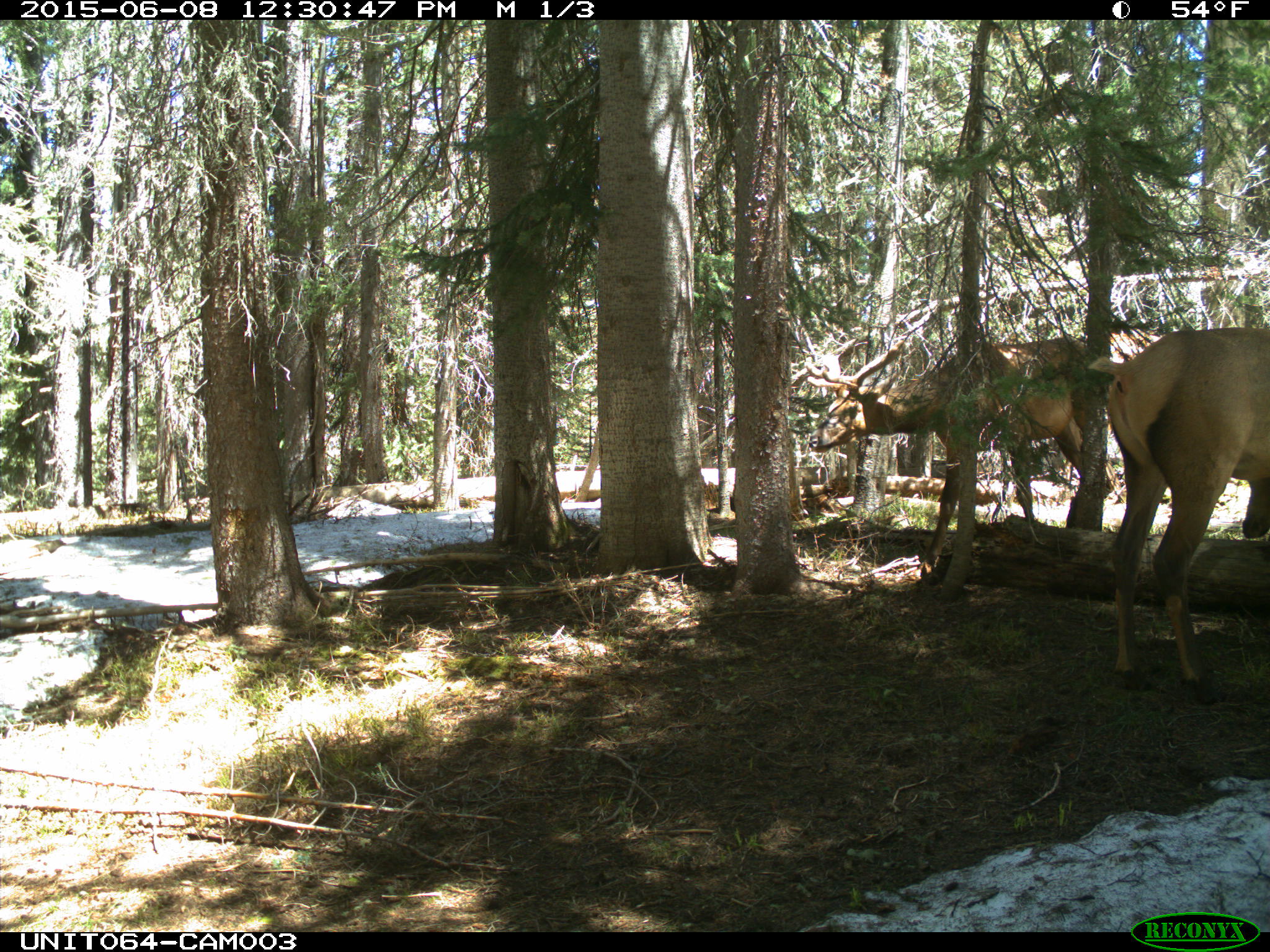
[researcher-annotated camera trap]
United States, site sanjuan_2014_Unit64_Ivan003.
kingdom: Animalia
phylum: Chordata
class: Mammalia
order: Artiodactyla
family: Cervidae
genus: Cervus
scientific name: Cervus elaphus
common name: red deer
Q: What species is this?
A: Cervus elaphus (red deer).